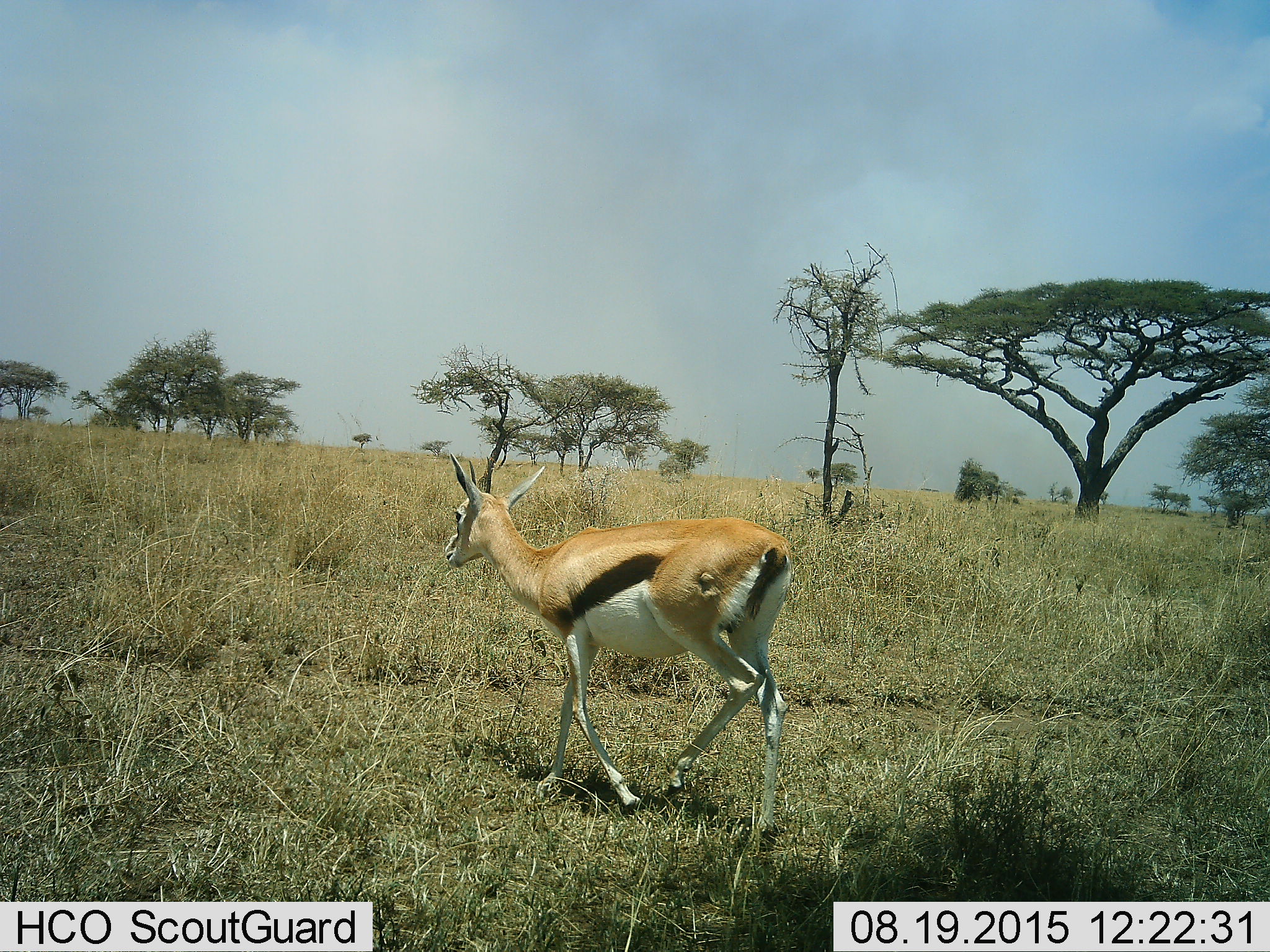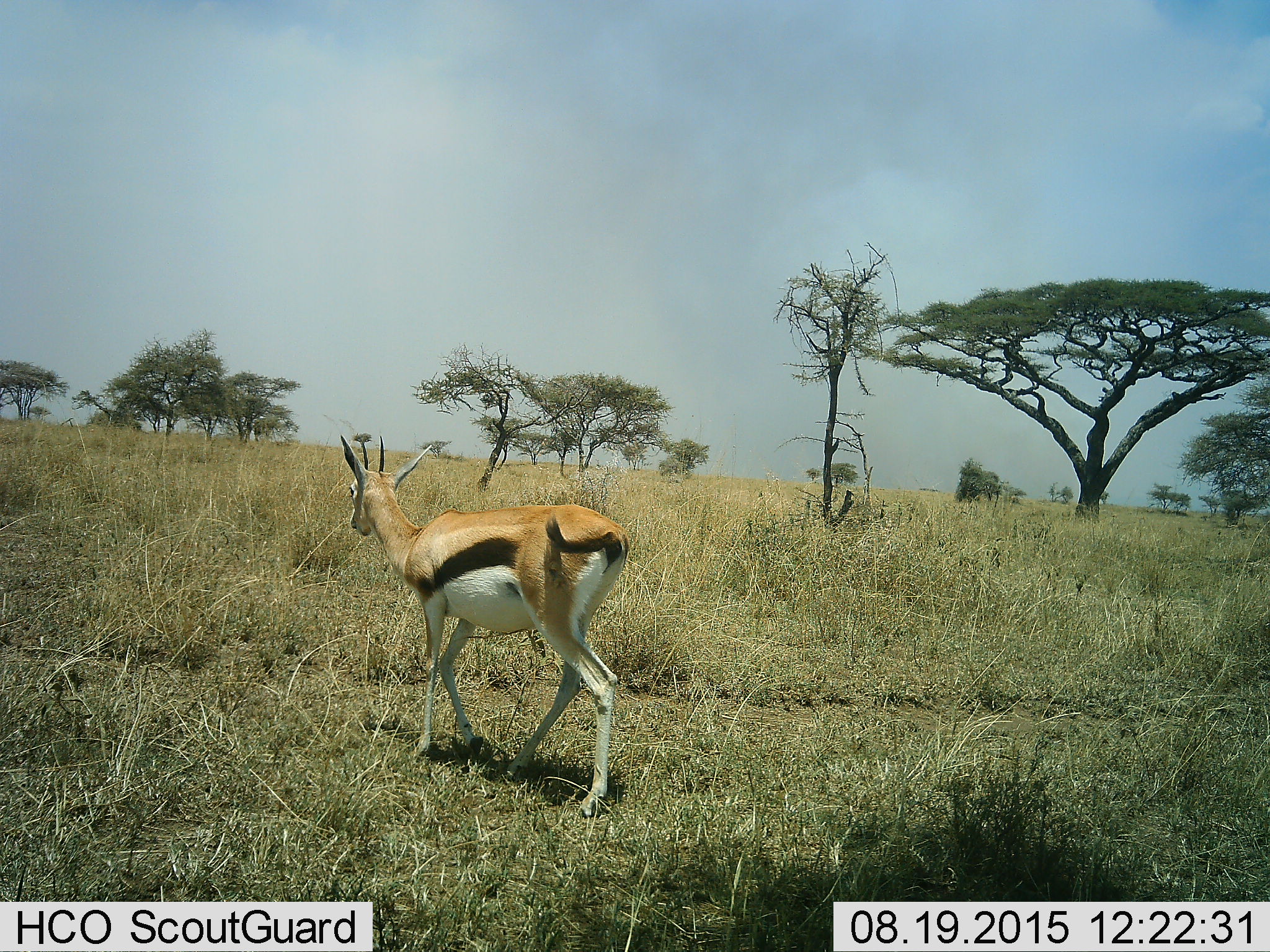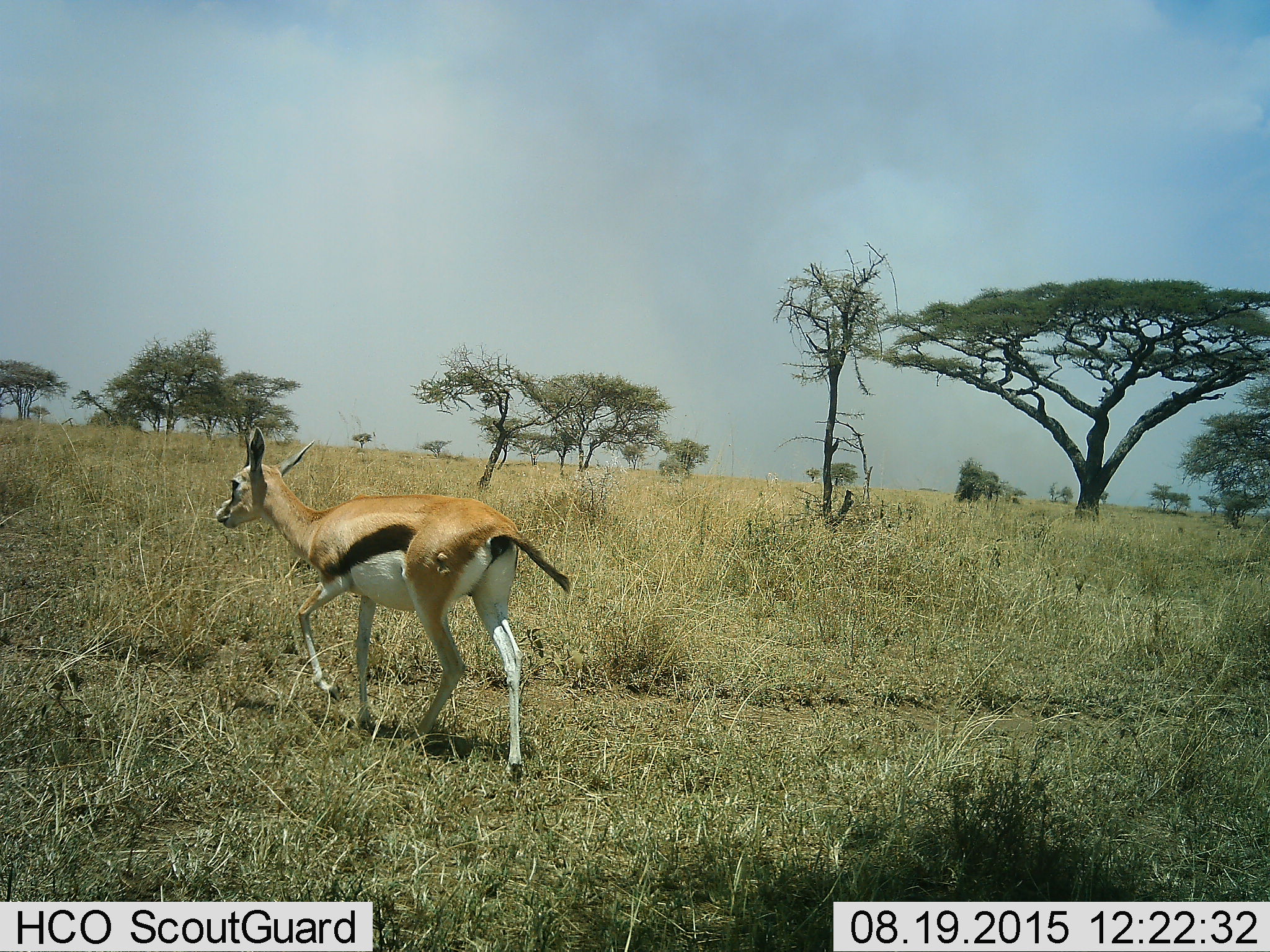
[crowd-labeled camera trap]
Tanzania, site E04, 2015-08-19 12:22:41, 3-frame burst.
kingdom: Animalia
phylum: Chordata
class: Mammalia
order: Artiodactyla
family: Bovidae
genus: Eudorcas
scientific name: Eudorcas thomsonii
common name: thomson's gazelle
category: gazellethomsons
Gazellethomsons (thomson's gazelle) (Eudorcas thomsonii), count 1. Behavior (volunteer vote fractions): standing 0%, resting 0%, moving 100%, interacting 0%. Young present (vote fraction): 0%. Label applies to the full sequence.